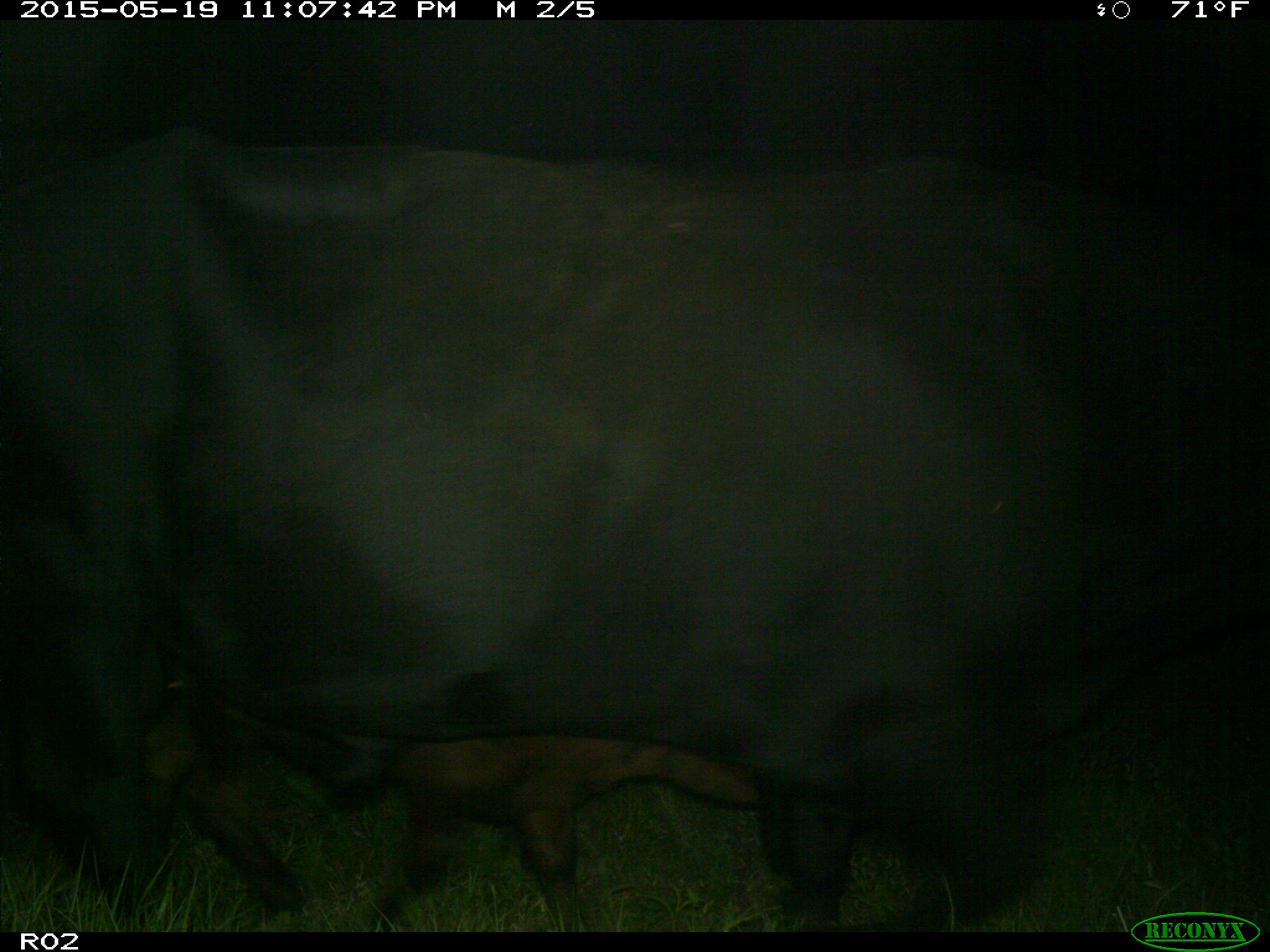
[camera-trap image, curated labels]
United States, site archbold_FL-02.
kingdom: Animalia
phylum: Chordata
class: Mammalia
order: Artiodactyla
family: Bovidae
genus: Bos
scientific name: Bos taurus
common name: domestic cow